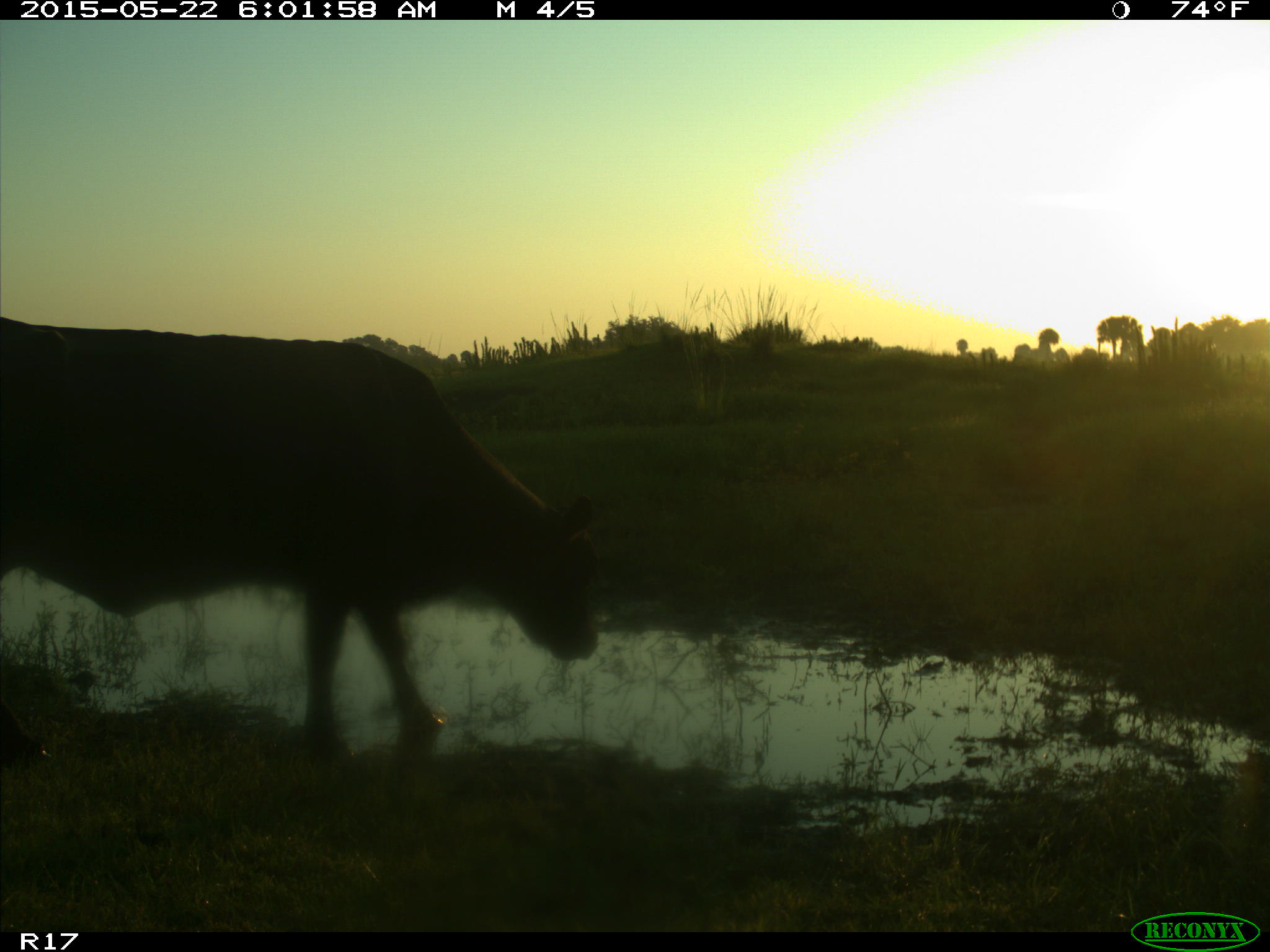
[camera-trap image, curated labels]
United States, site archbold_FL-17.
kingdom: Animalia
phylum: Chordata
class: Mammalia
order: Artiodactyla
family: Bovidae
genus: Bos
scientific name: Bos taurus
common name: domestic cow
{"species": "Bos taurus (domestic cow)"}